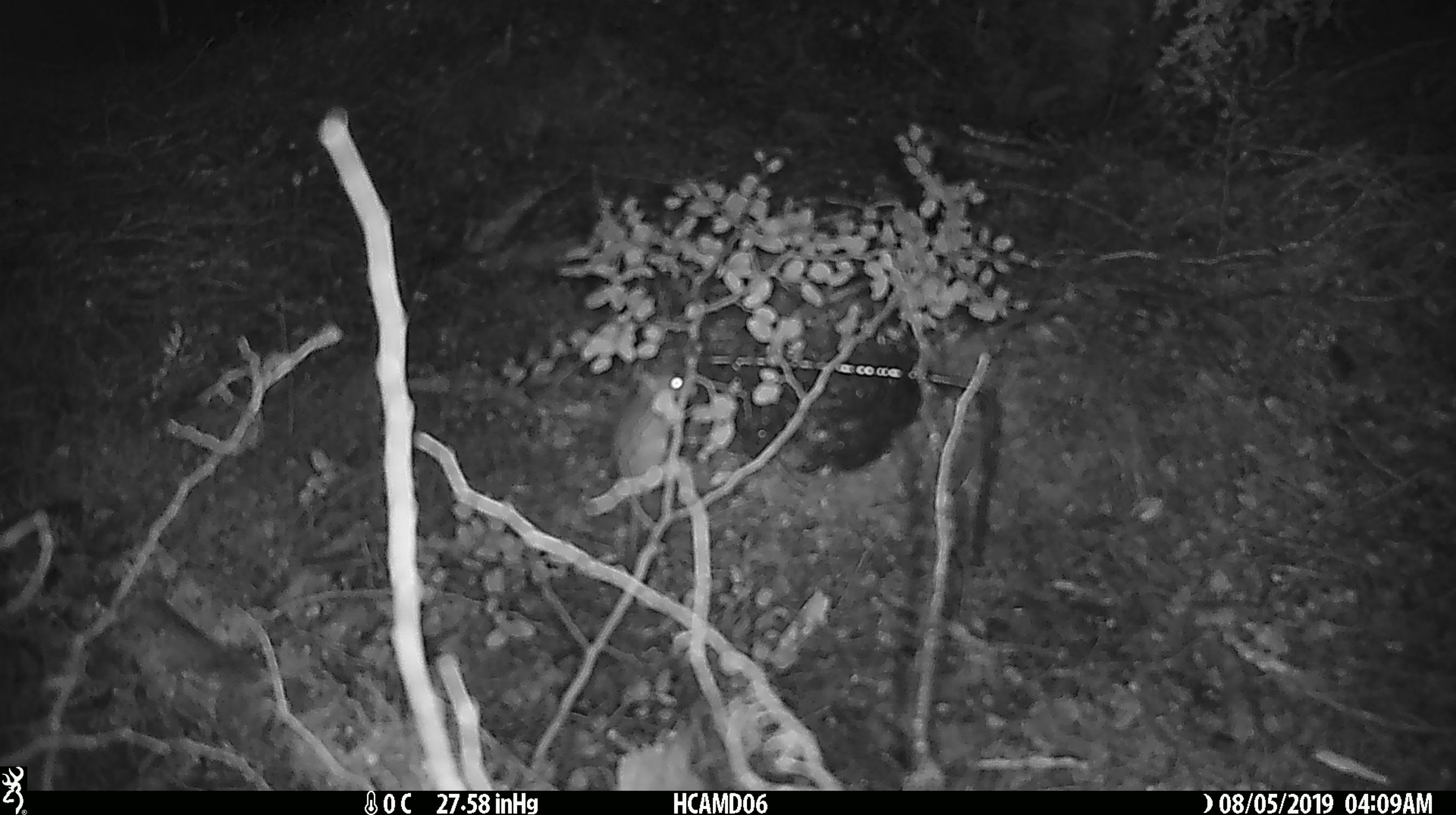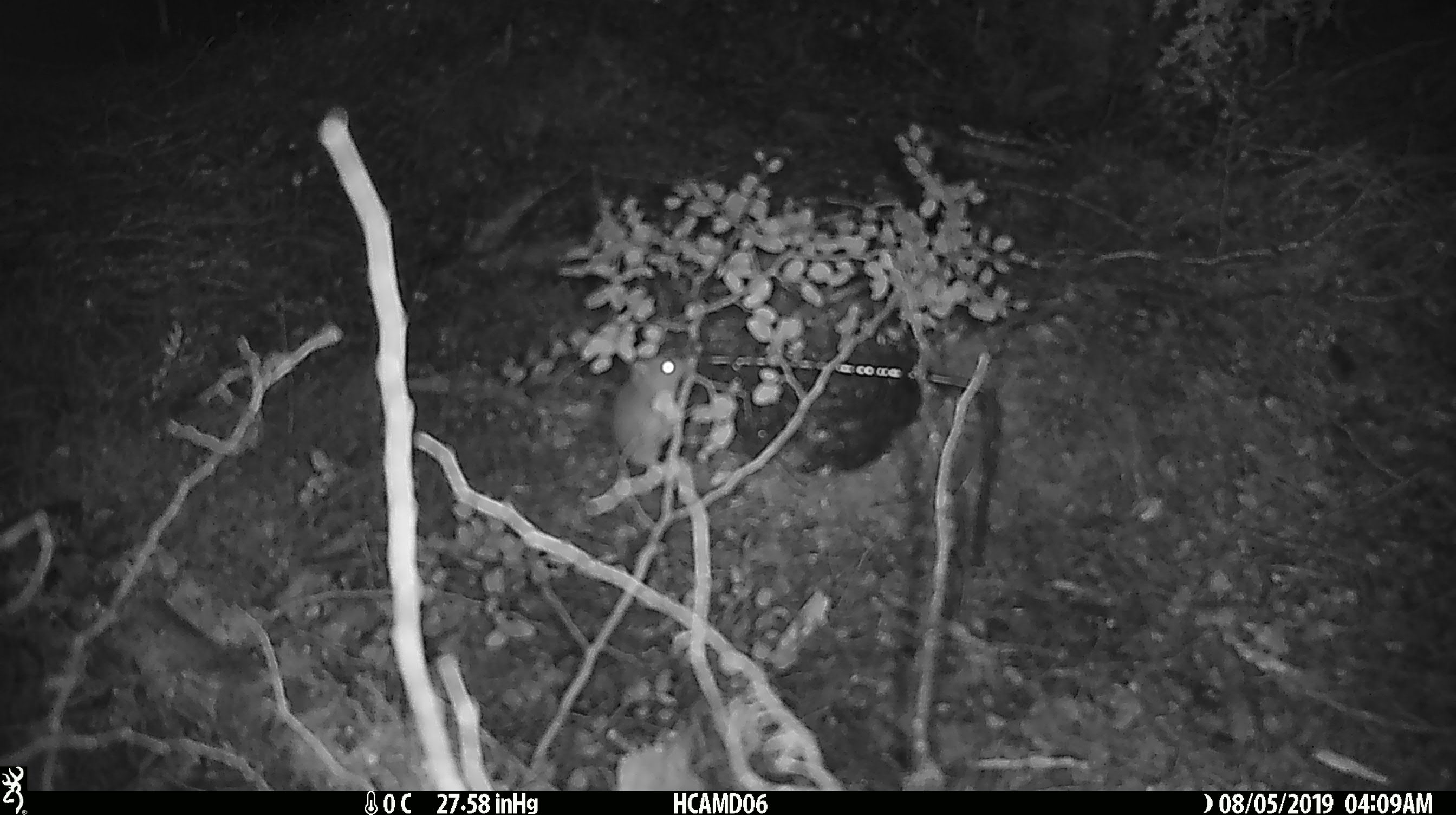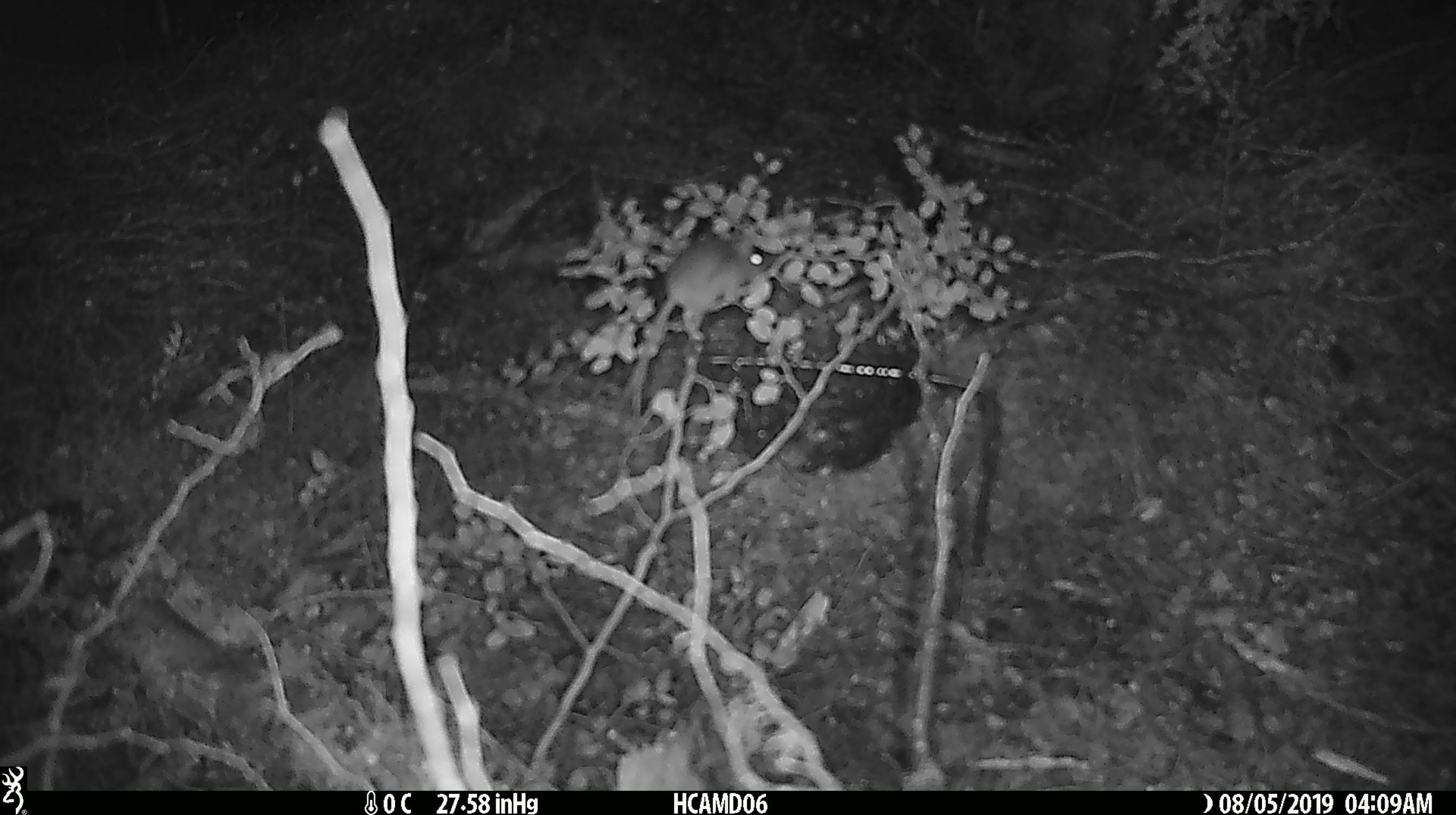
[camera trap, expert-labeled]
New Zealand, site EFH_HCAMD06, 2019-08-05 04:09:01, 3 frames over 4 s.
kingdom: Animalia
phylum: Chordata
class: Mammalia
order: Rodentia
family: Muridae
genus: Mus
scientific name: Mus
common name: mouse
Mouse (Mus).